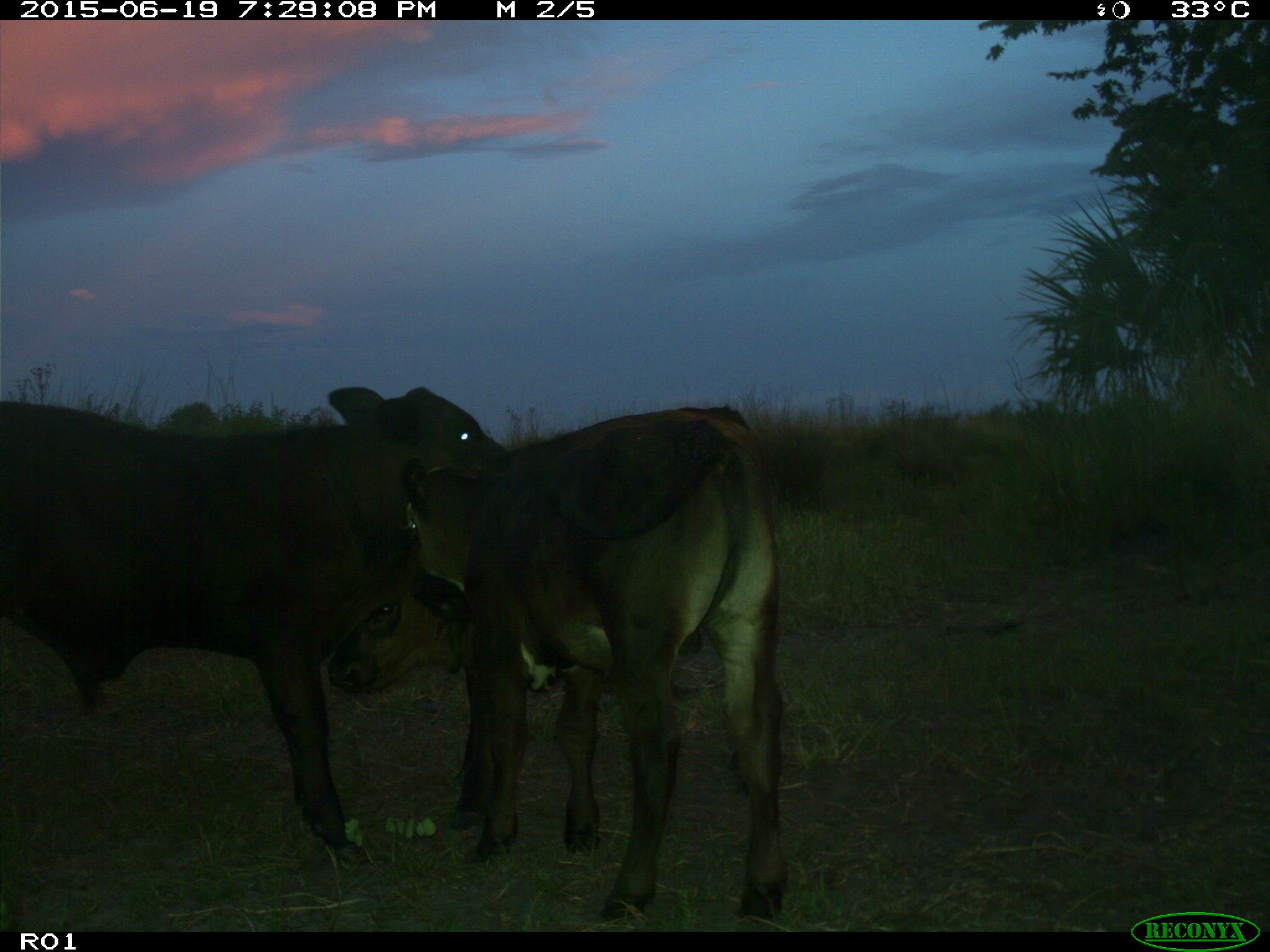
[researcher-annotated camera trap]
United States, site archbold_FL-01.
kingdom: Animalia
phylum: Chordata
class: Mammalia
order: Artiodactyla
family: Bovidae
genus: Bos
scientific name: Bos taurus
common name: domestic cow